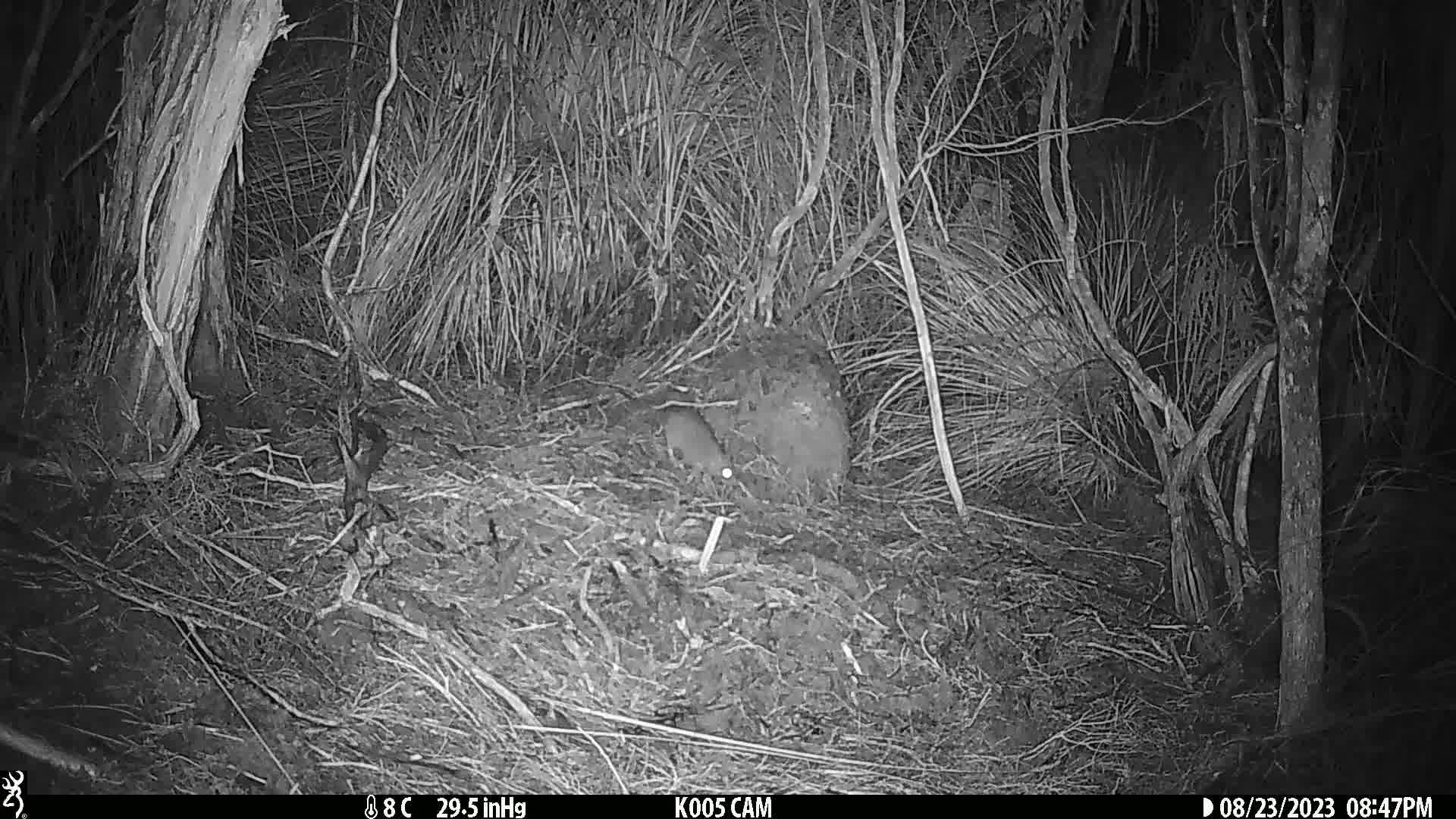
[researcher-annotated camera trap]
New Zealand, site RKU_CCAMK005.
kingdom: Animalia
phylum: Chordata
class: Mammalia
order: Rodentia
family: Muridae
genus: Rattus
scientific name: Rattus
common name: rat